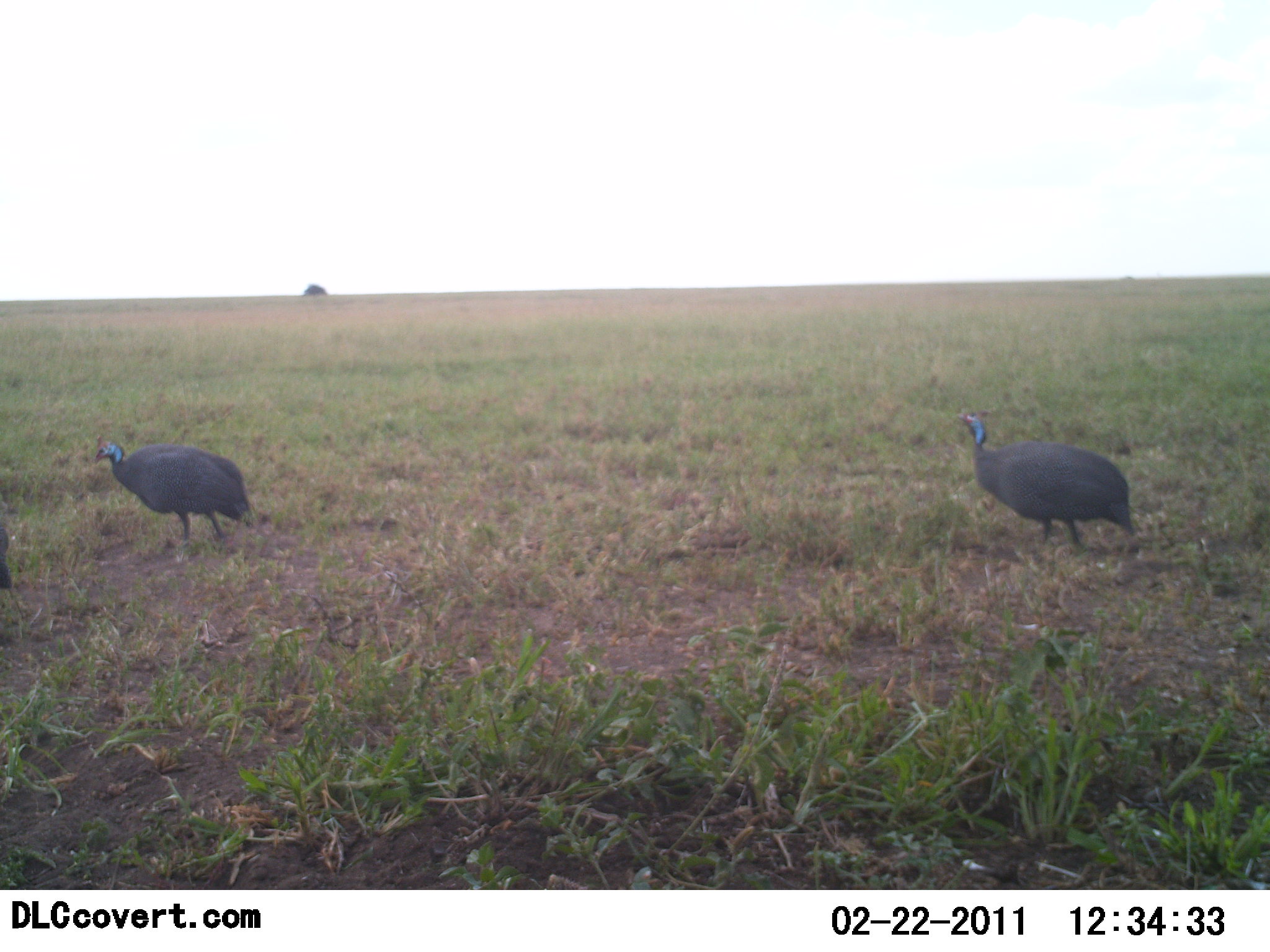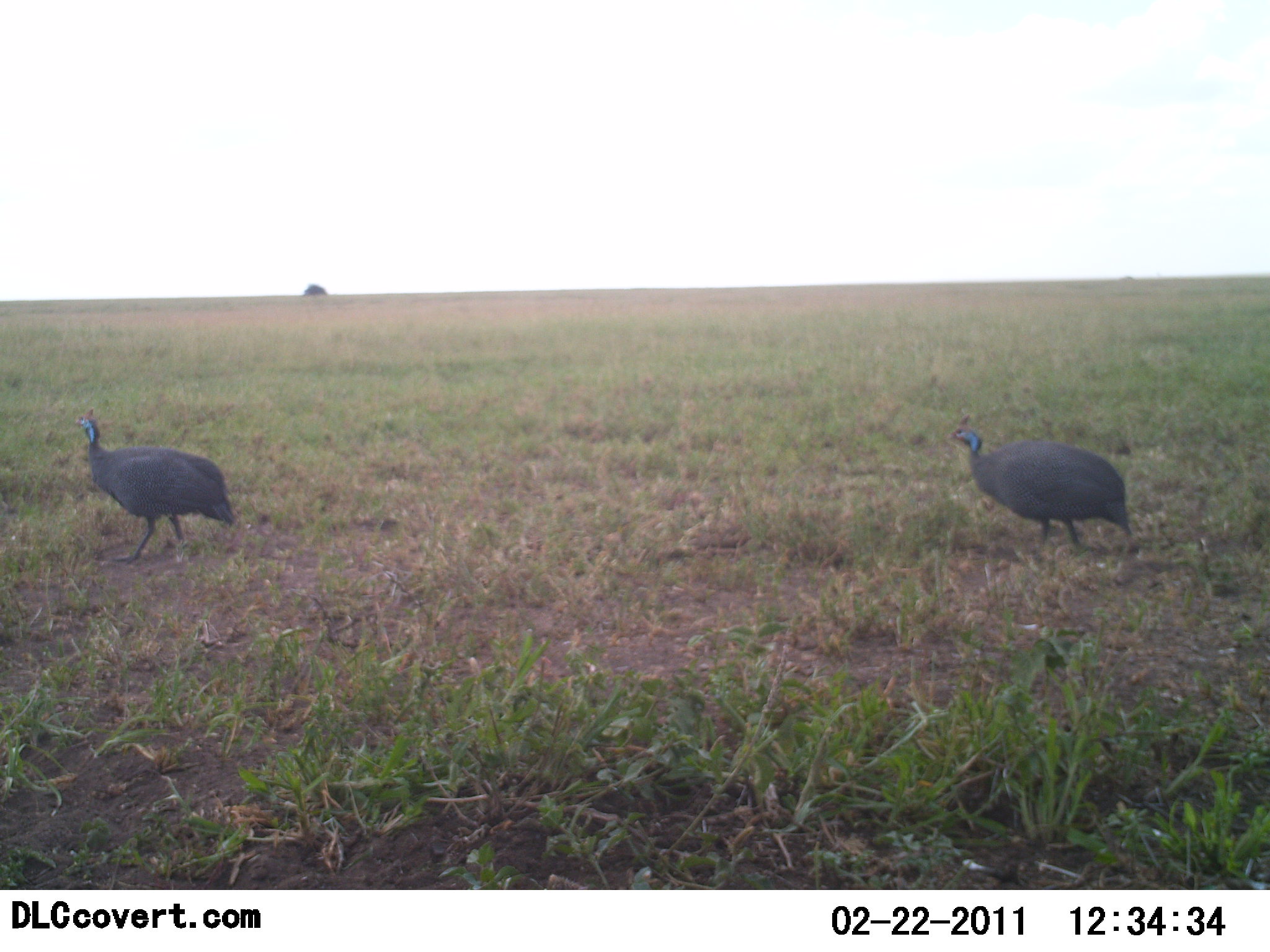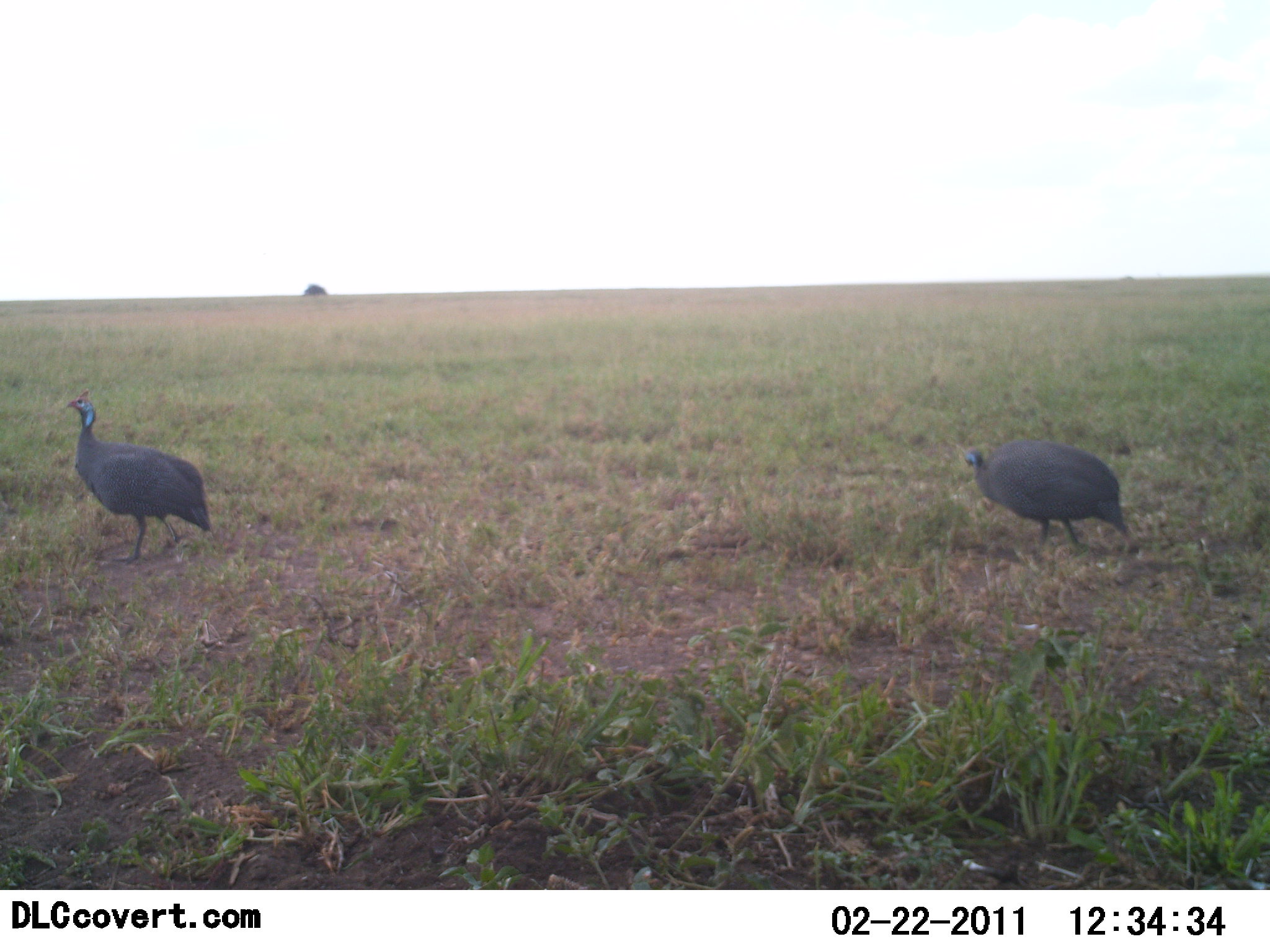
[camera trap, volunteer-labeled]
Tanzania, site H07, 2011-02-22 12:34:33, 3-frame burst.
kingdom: Animalia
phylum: Chordata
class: Aves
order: Galliformes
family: Numididae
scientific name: Numididae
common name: guinea fowl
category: guineafowl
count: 3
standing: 70%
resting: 0%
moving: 60%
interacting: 0%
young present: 0%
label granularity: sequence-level